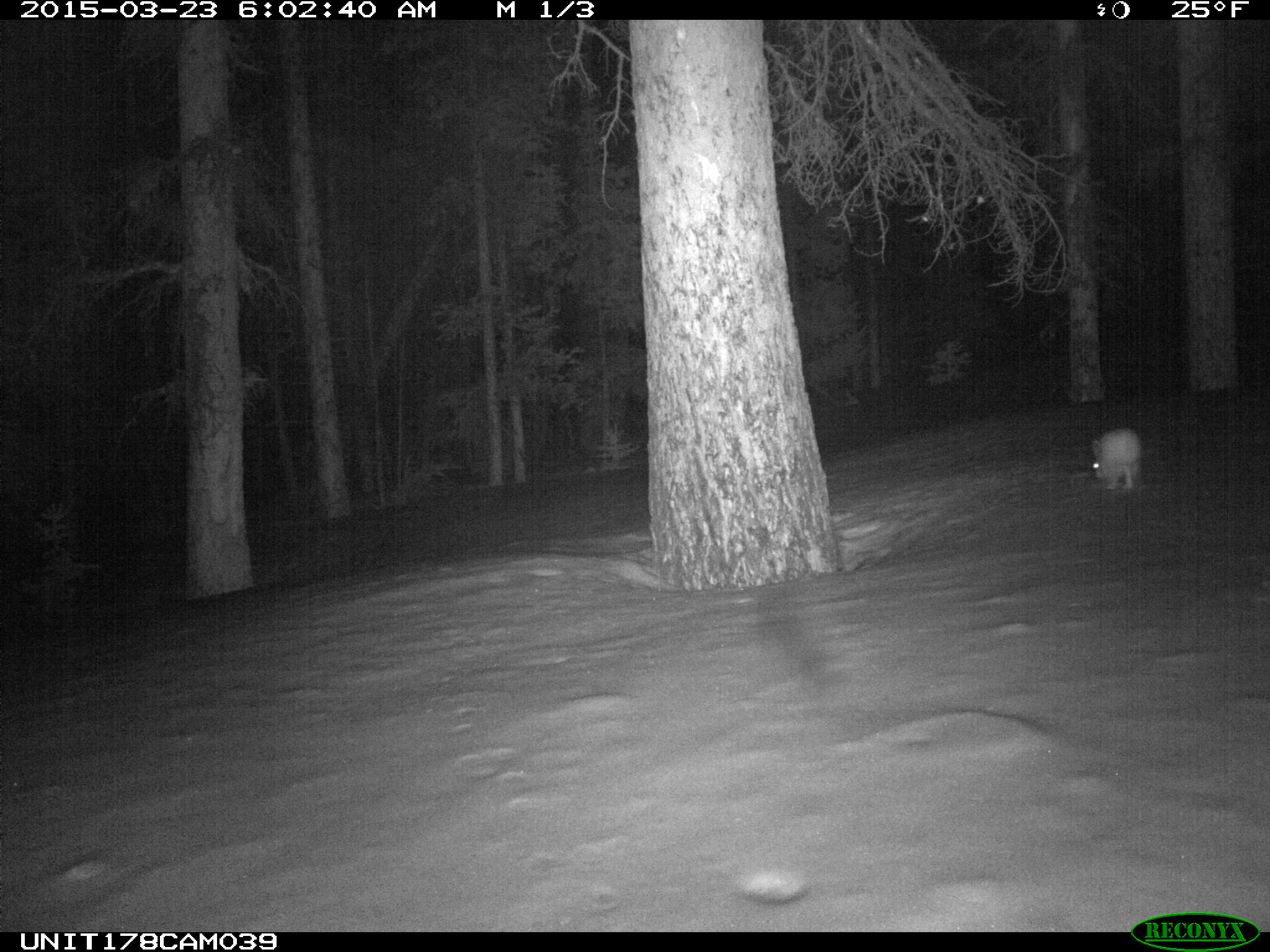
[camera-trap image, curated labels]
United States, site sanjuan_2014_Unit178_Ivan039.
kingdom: Animalia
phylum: Chordata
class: Mammalia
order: Lagomorpha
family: Leporidae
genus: Lepus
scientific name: Lepus americanus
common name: snowshoe hare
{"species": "Lepus americanus (snowshoe hare)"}